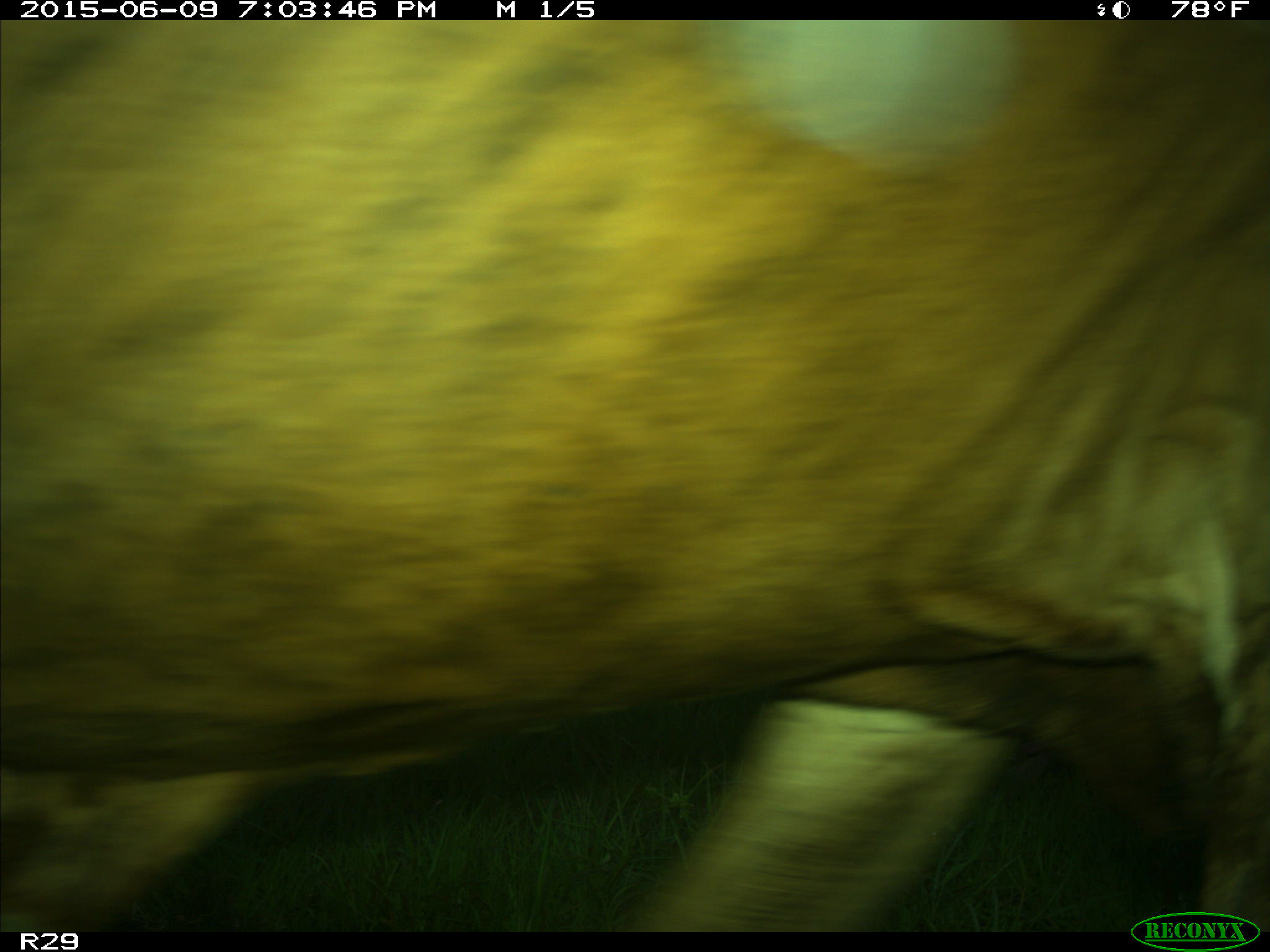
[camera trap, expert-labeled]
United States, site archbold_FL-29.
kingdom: Animalia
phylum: Chordata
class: Mammalia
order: Artiodactyla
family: Bovidae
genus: Bos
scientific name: Bos taurus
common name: domestic cow